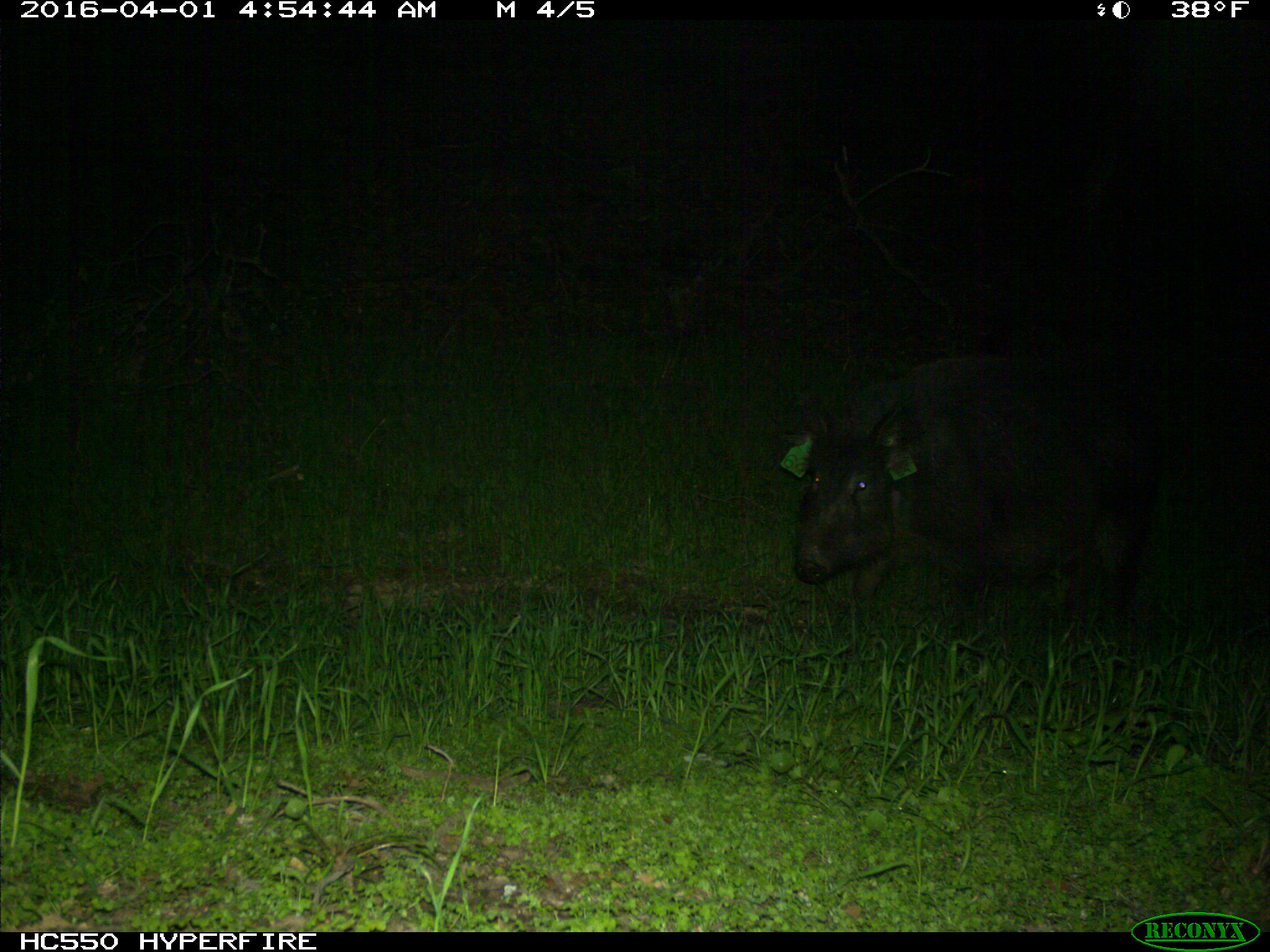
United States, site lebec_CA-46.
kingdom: Animalia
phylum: Chordata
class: Mammalia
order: Artiodactyla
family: Suidae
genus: Sus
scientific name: Sus scrofa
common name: wild boar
Sus scrofa (wild boar).